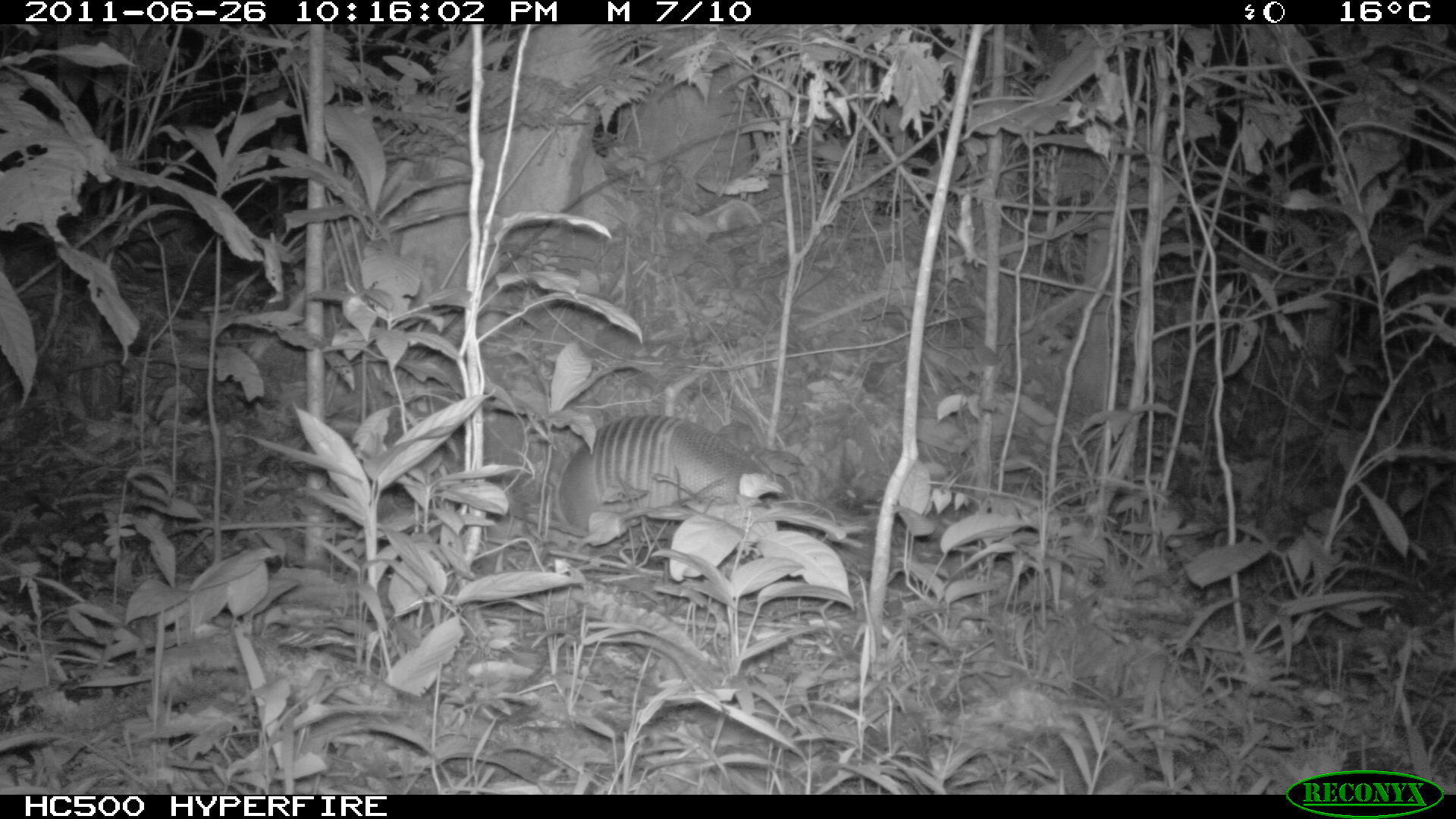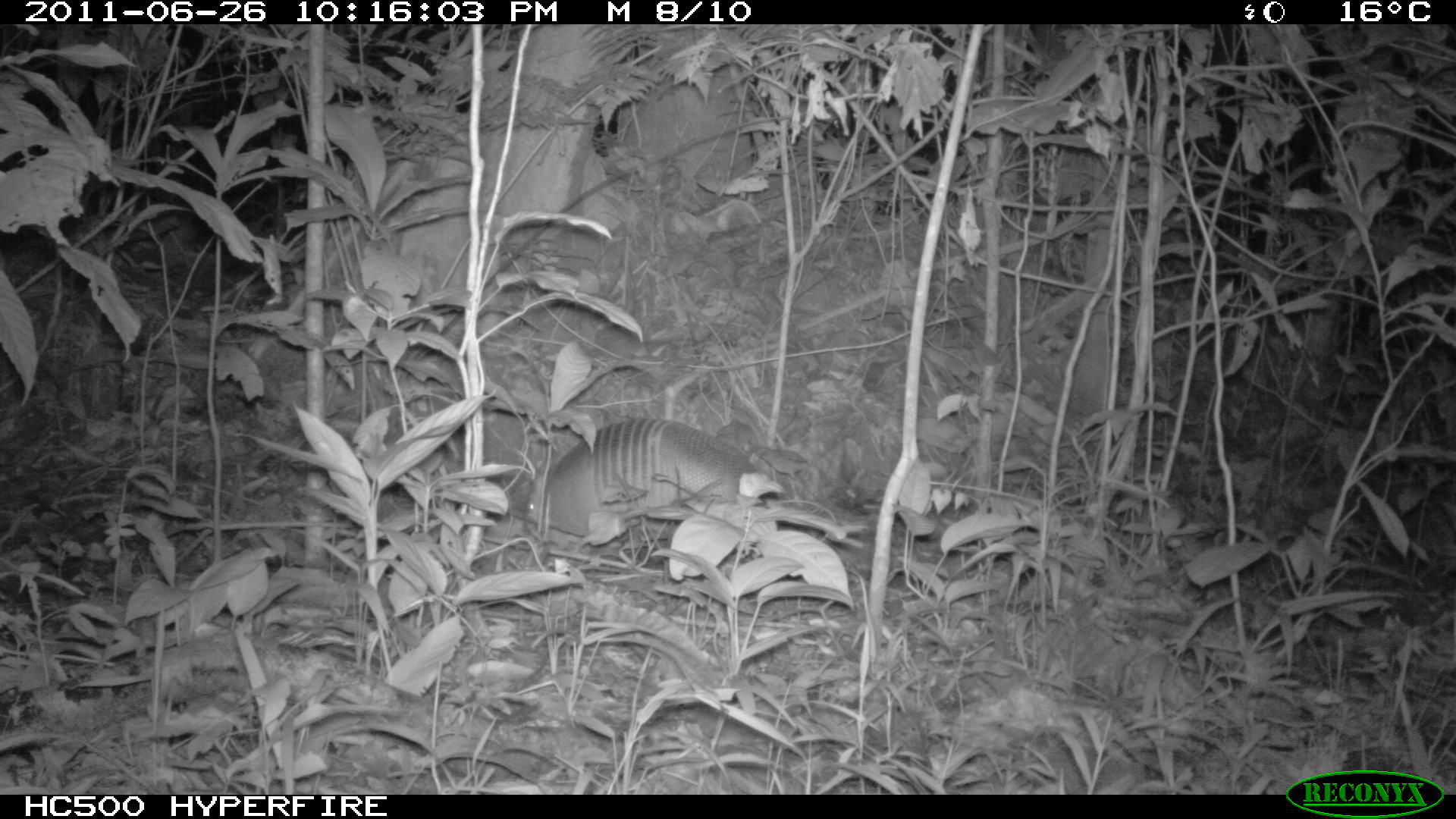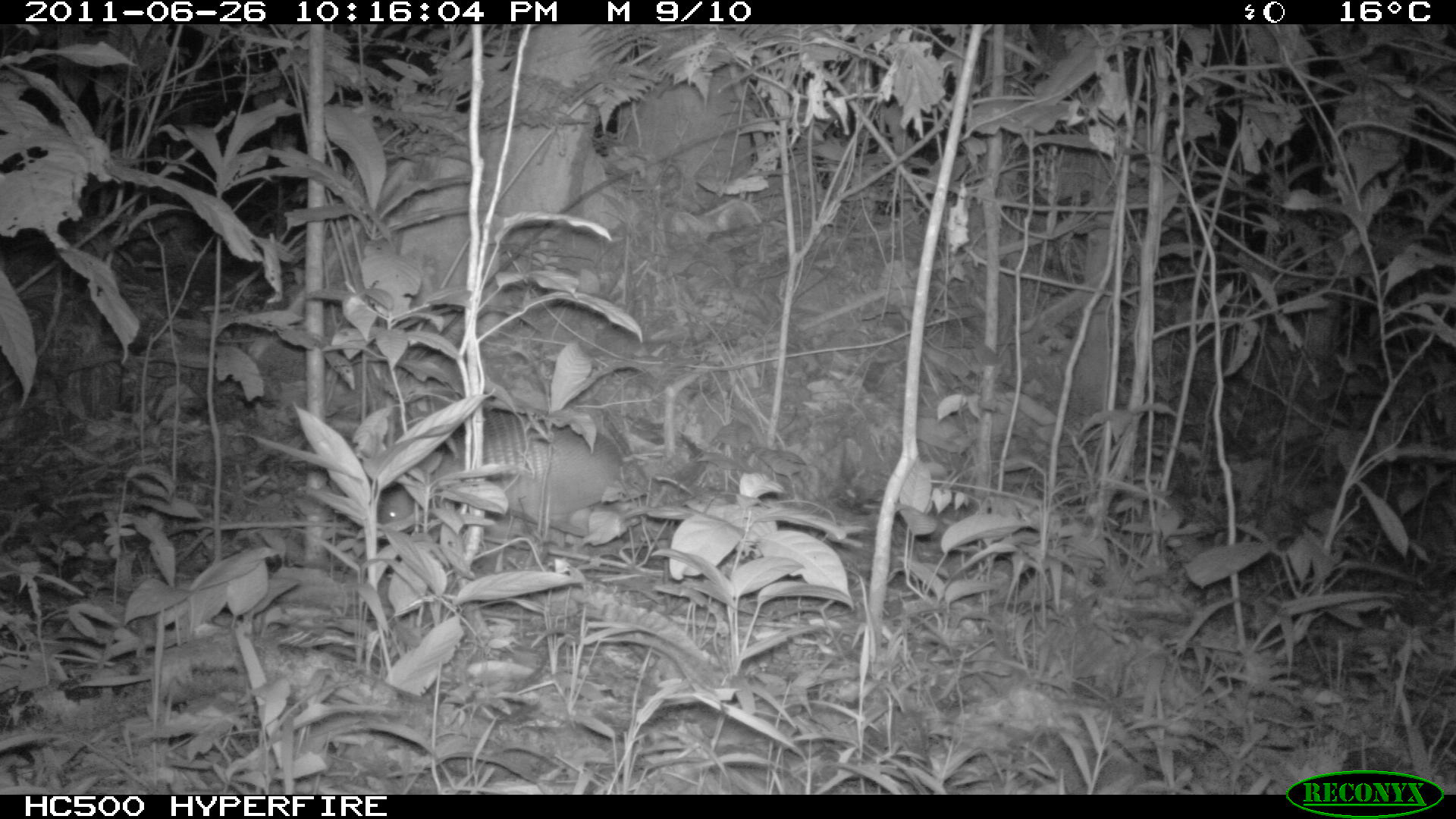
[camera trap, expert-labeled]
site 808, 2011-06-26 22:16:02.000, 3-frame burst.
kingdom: Animalia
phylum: Chordata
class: Mammalia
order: Cingulata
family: Dasypodidae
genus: Dasypus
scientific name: Dasypus novemcinctus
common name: nine-banded armadillo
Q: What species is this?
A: Dasypus novemcinctus (nine-banded armadillo).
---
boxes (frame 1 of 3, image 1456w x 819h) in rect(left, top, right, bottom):
dasypus novemcinctus: rect(559, 413, 763, 552)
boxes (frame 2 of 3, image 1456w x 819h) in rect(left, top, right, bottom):
dasypus novemcinctus: rect(523, 417, 780, 548)